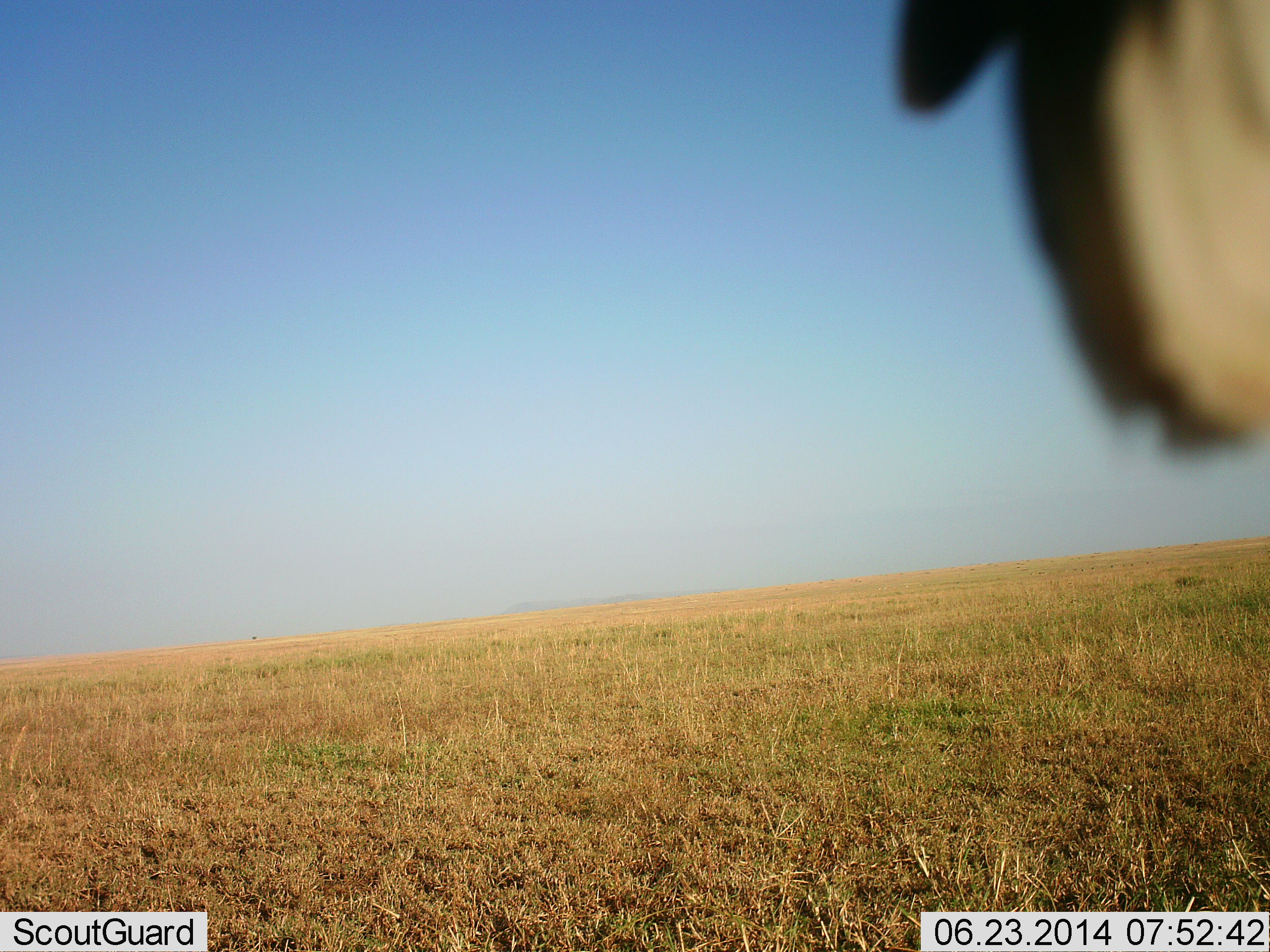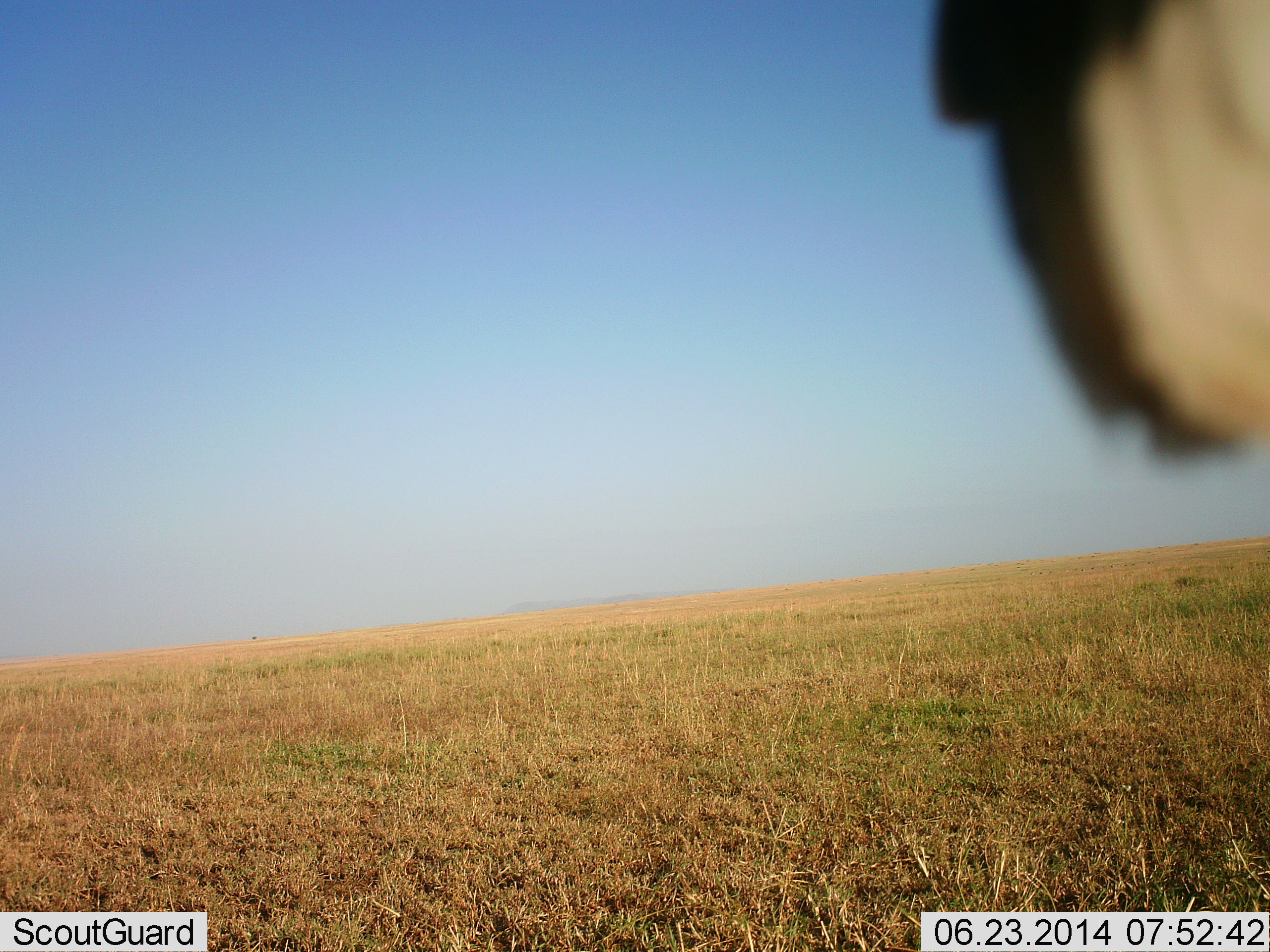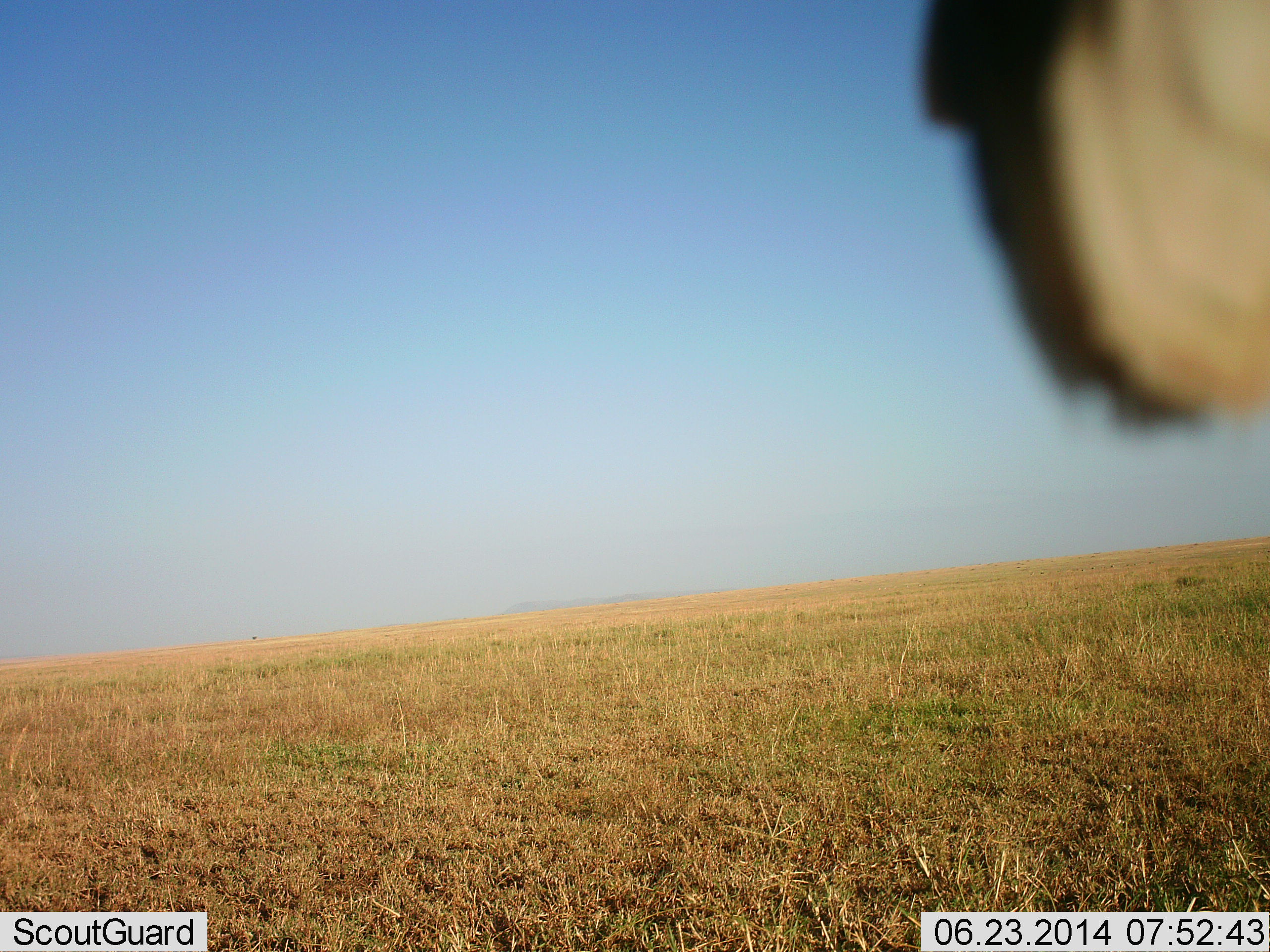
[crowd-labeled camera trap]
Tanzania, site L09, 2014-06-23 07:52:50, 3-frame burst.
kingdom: Animalia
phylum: Chordata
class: Mammalia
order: Artiodactyla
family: Bovidae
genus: Connochaetes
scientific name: Connochaetes taurinus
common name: blue wildebeest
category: wildebeest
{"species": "wildebeest (blue wildebeest) (Connochaetes taurinus)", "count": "1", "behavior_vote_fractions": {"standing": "86%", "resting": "0%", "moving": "14%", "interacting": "0%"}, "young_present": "0%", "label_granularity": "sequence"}